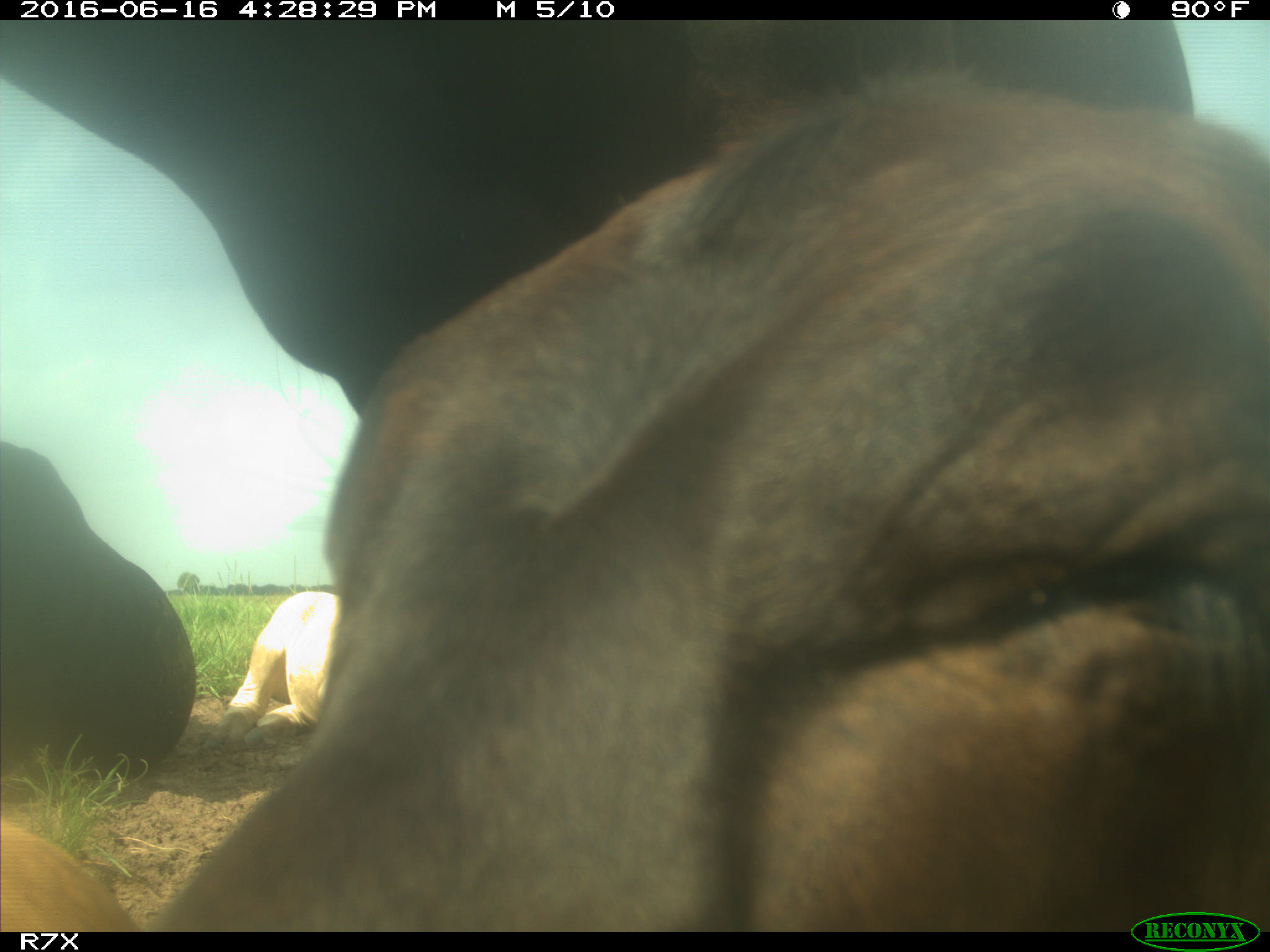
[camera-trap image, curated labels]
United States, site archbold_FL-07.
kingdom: Animalia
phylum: Chordata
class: Mammalia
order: Artiodactyla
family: Bovidae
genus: Bos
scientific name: Bos taurus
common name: domestic cow